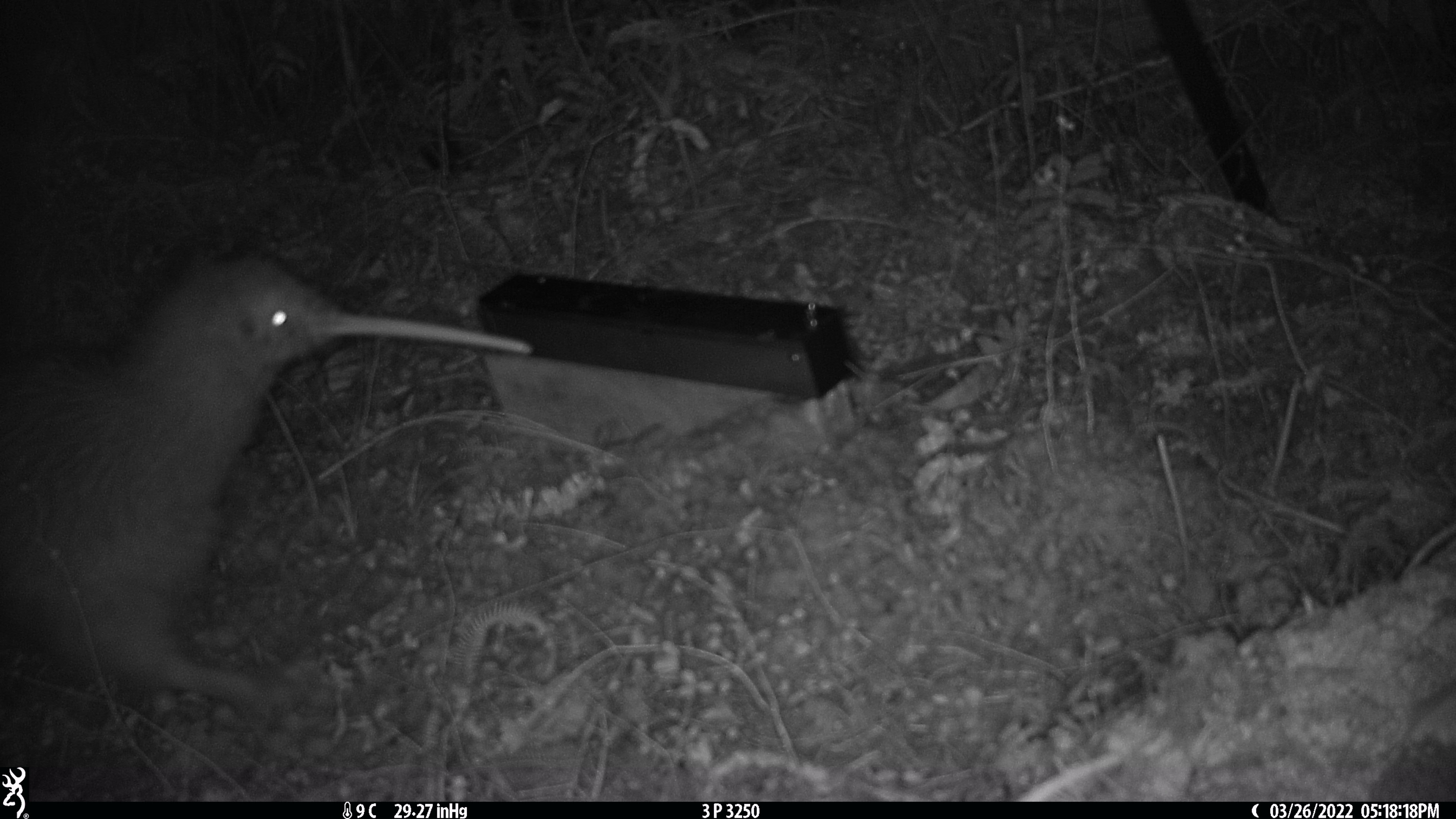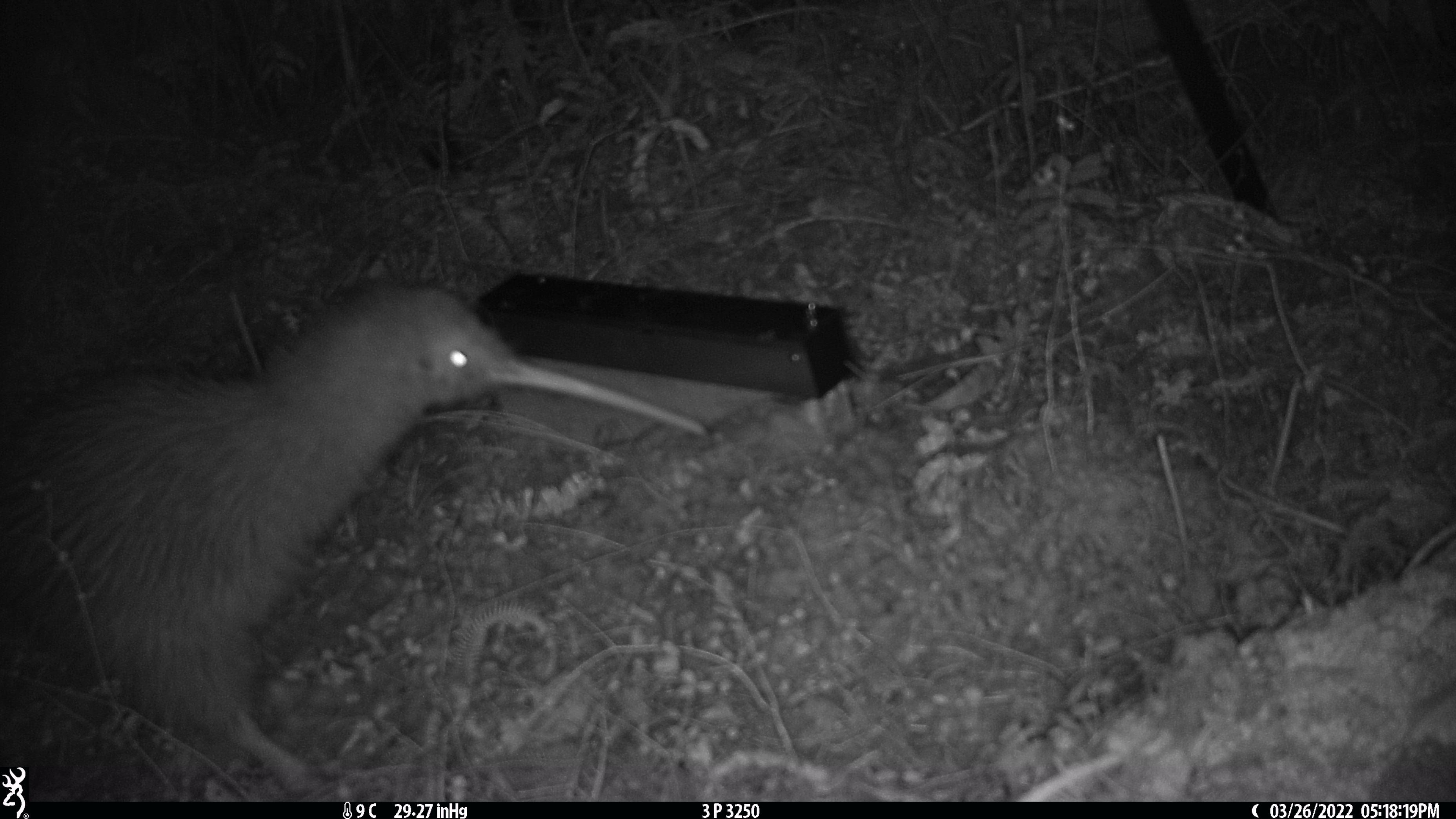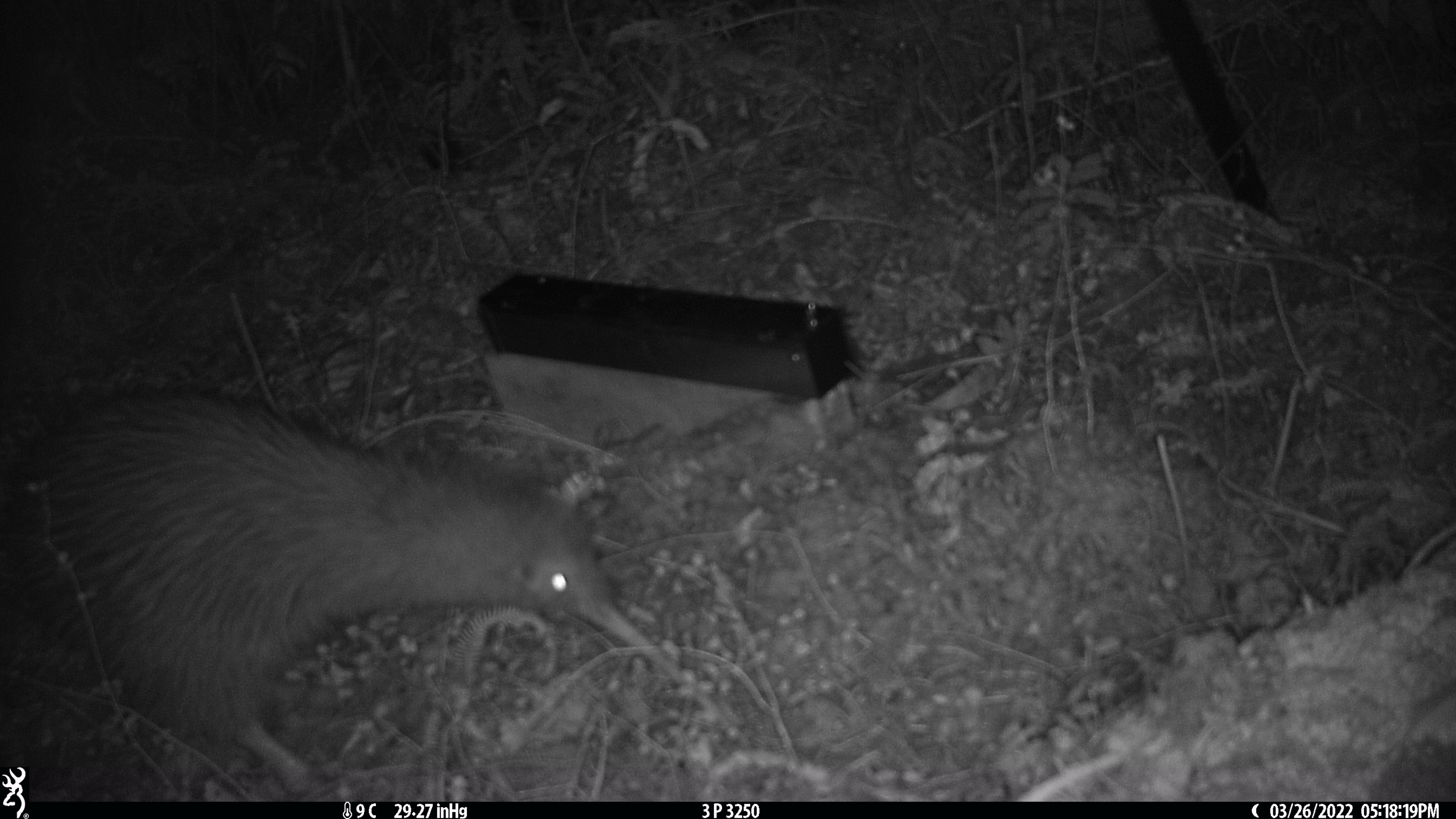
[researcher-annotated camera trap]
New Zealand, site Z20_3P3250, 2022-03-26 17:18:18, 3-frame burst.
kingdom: Animalia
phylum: Chordata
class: Aves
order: Apterygiformes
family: Apterygidae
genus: Apteryx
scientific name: Apteryx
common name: kiwi